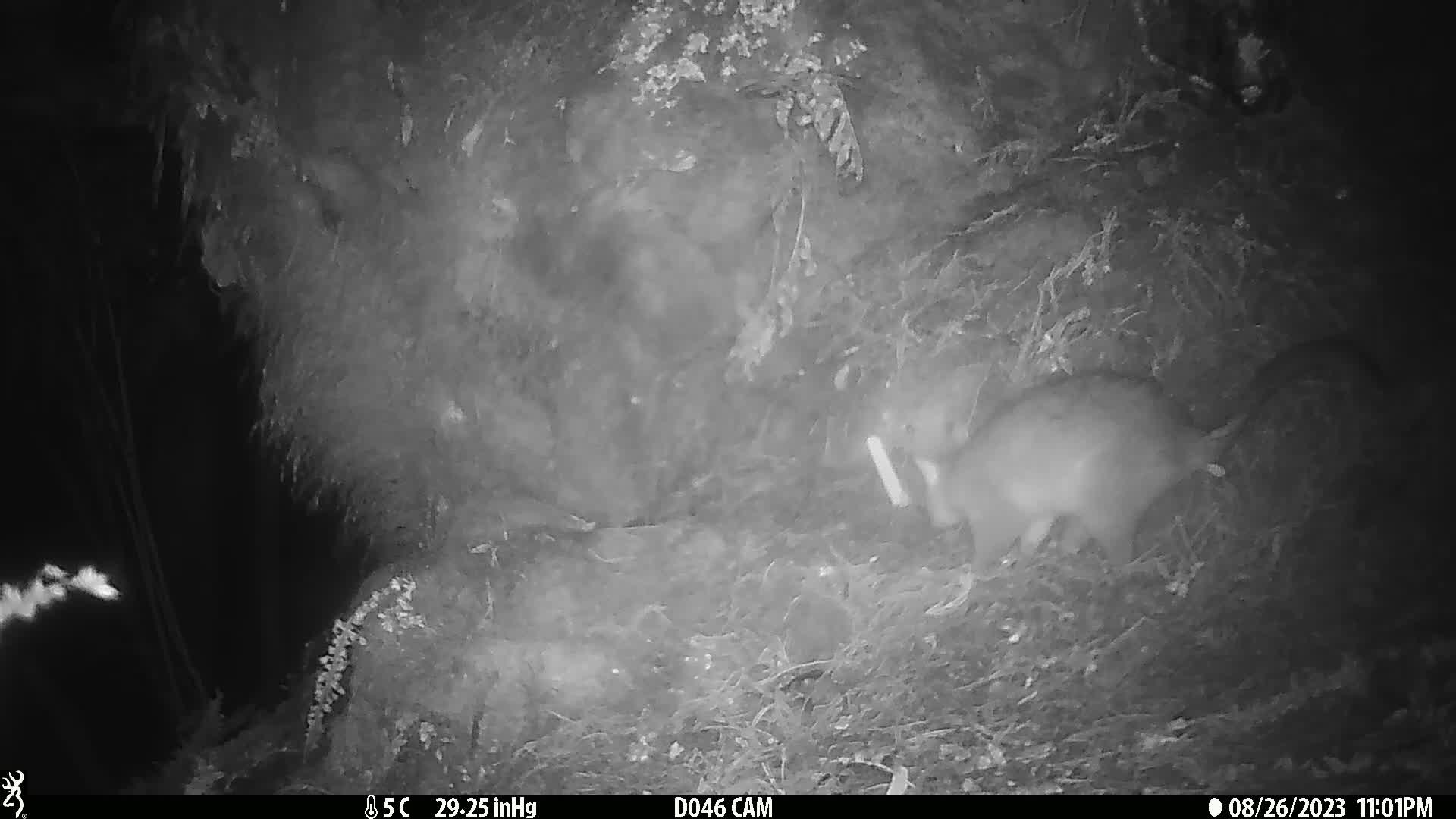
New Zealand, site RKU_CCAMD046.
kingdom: Animalia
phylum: Chordata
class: Mammalia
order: Diprotodontia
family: Phalangeridae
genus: Trichosurus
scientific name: Trichosurus vulpecula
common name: common brushtail possum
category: possum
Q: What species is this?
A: Possum (common brushtail possum) (Trichosurus vulpecula).